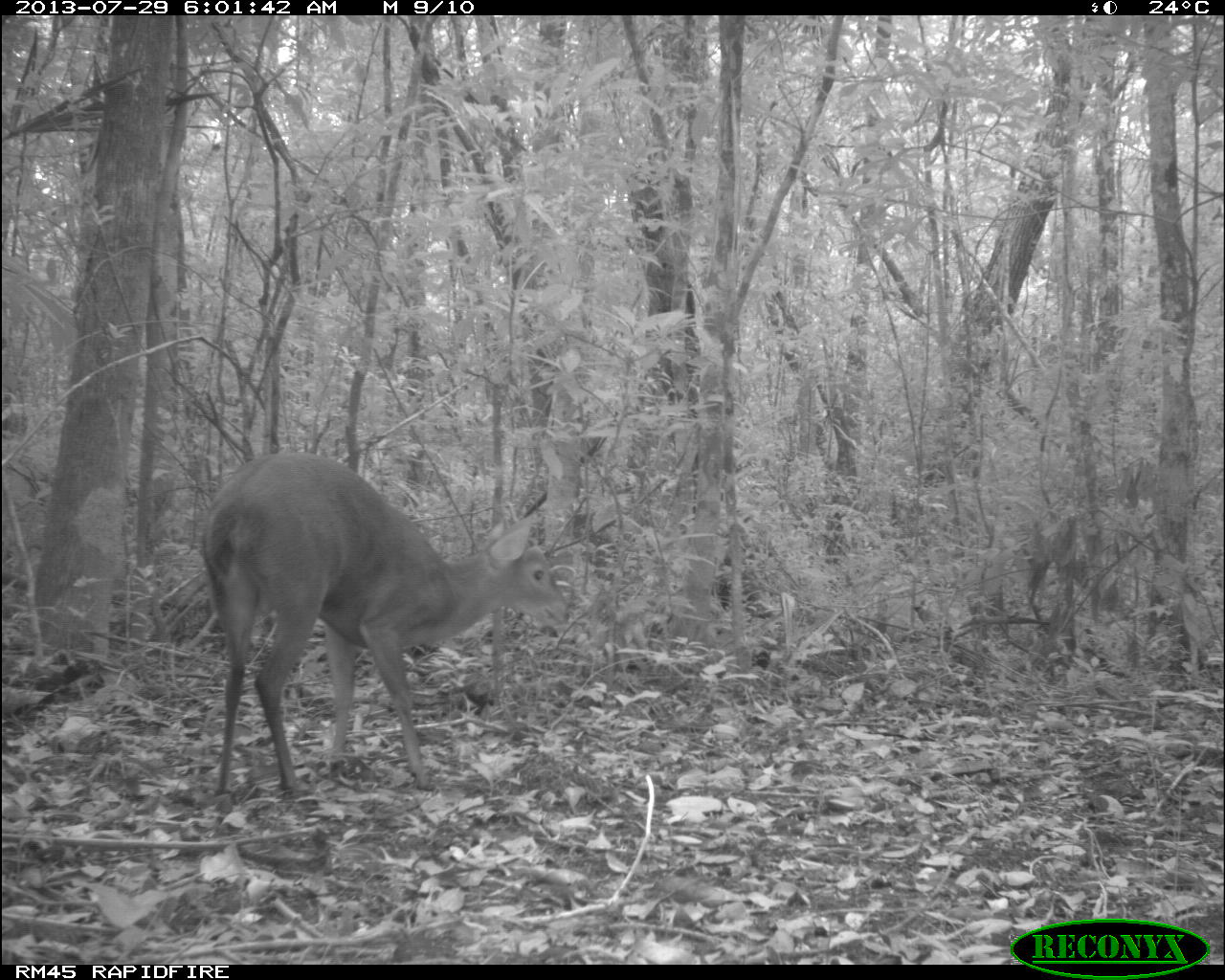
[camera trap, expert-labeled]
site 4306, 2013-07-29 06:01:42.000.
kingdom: Animalia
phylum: Chordata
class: Mammalia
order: Artiodactyla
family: Cervidae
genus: Mazama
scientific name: Mazama temama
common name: central american red brocket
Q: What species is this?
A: Mazama temama (central american red brocket).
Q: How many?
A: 1.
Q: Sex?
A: Male.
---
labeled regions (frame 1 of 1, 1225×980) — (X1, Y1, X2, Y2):
mazama temama: (199, 447, 572, 796)